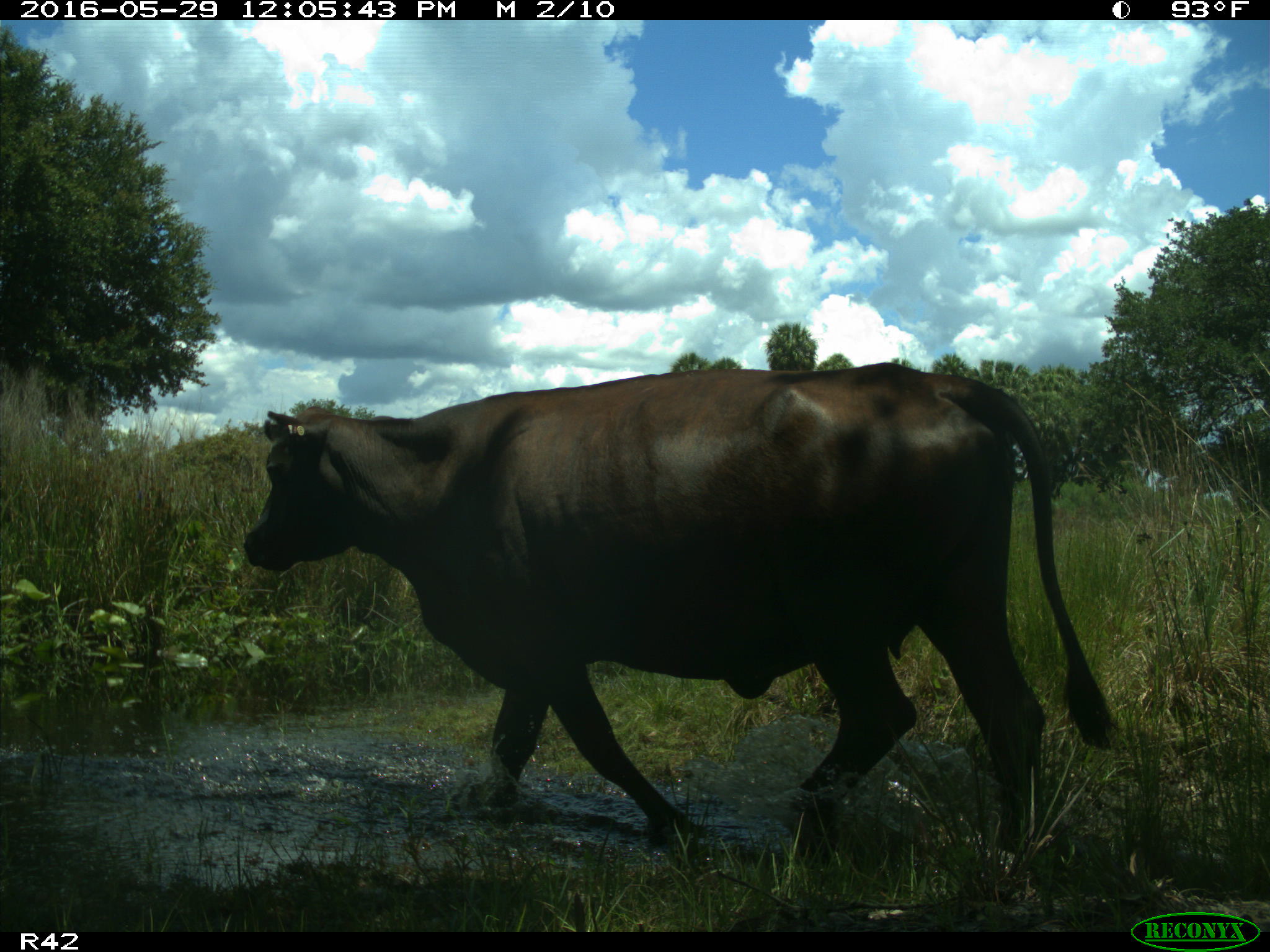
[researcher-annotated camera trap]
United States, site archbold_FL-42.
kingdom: Animalia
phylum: Chordata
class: Mammalia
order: Artiodactyla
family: Bovidae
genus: Bos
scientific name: Bos taurus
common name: domestic cow